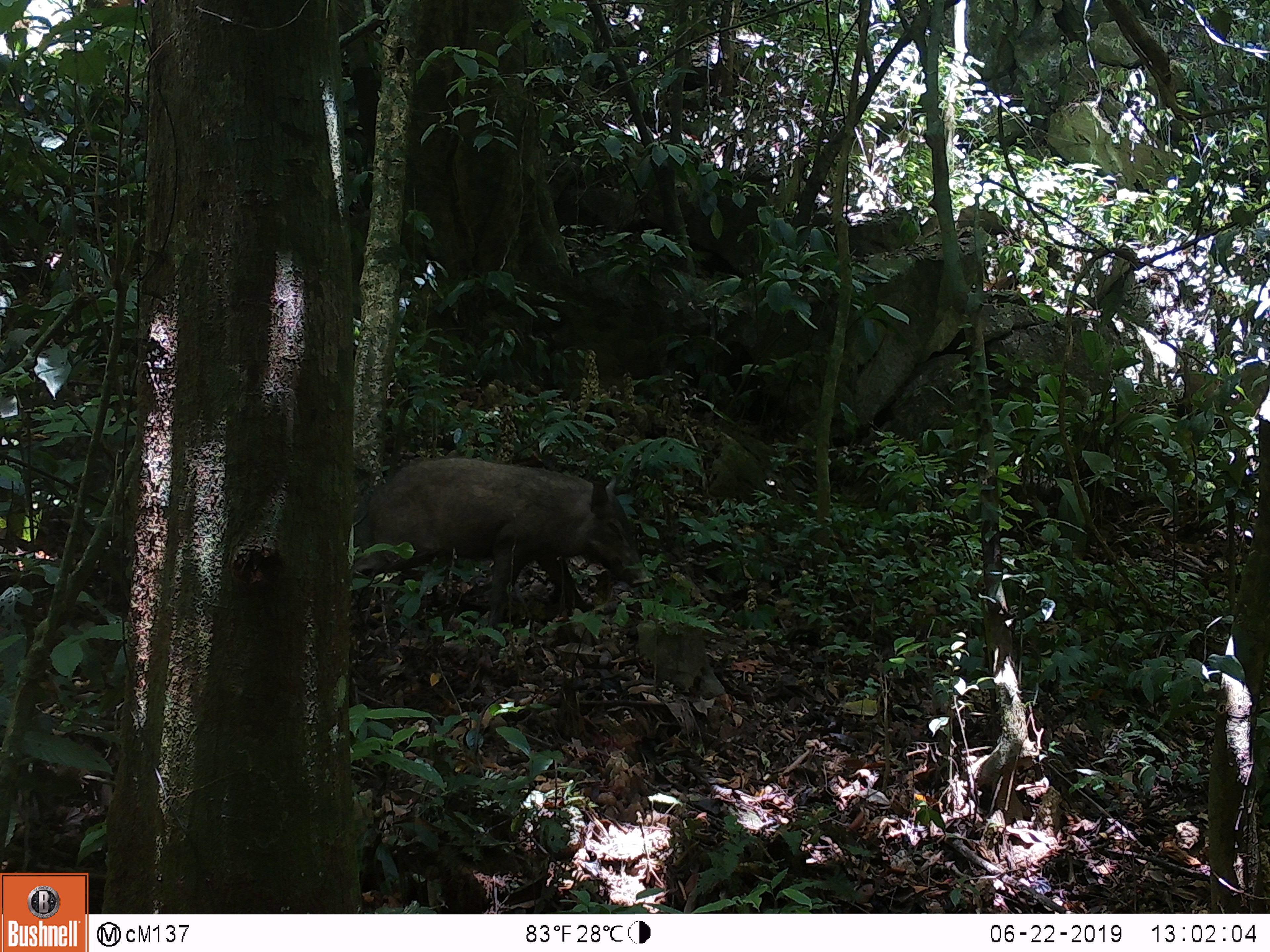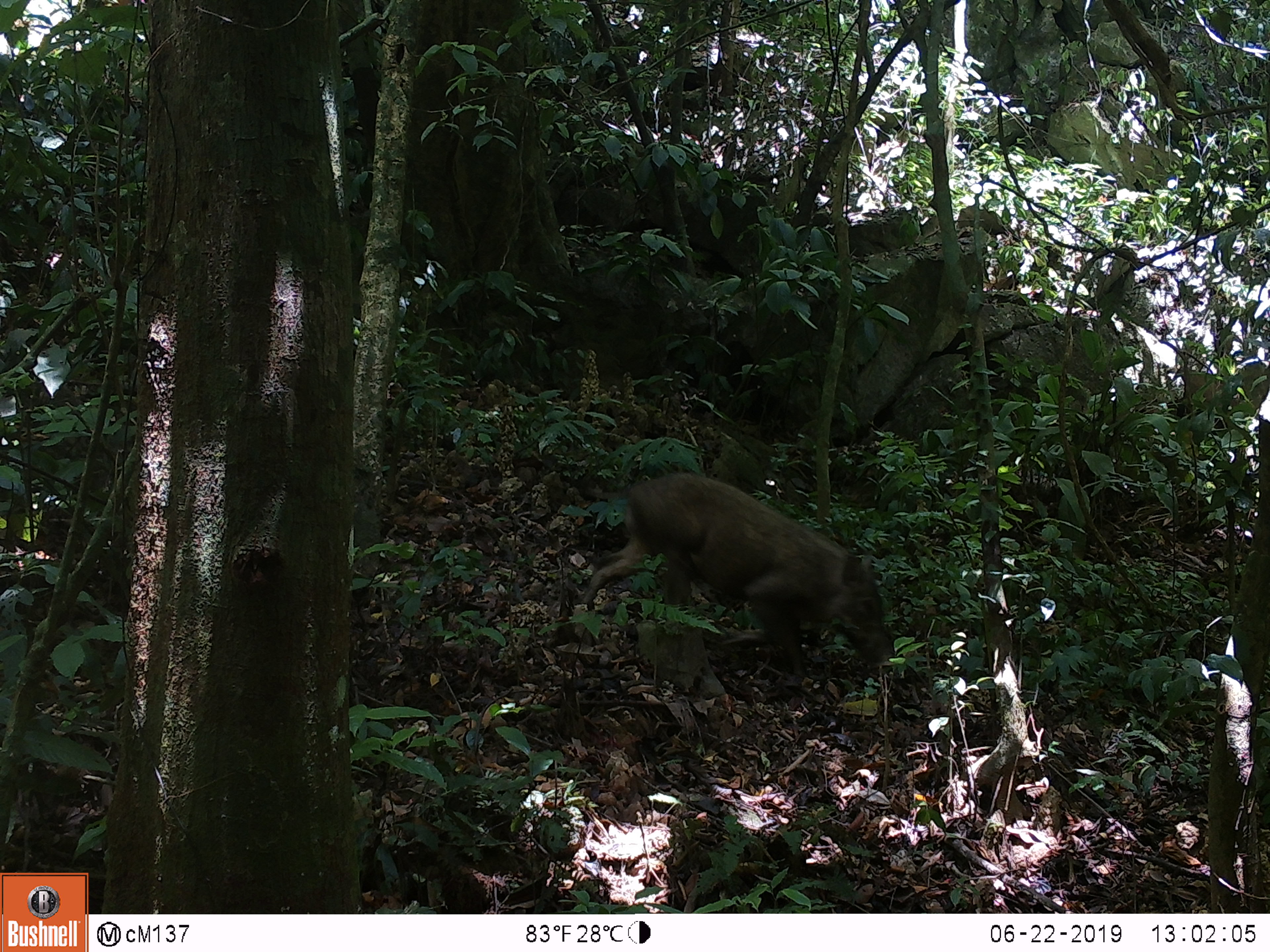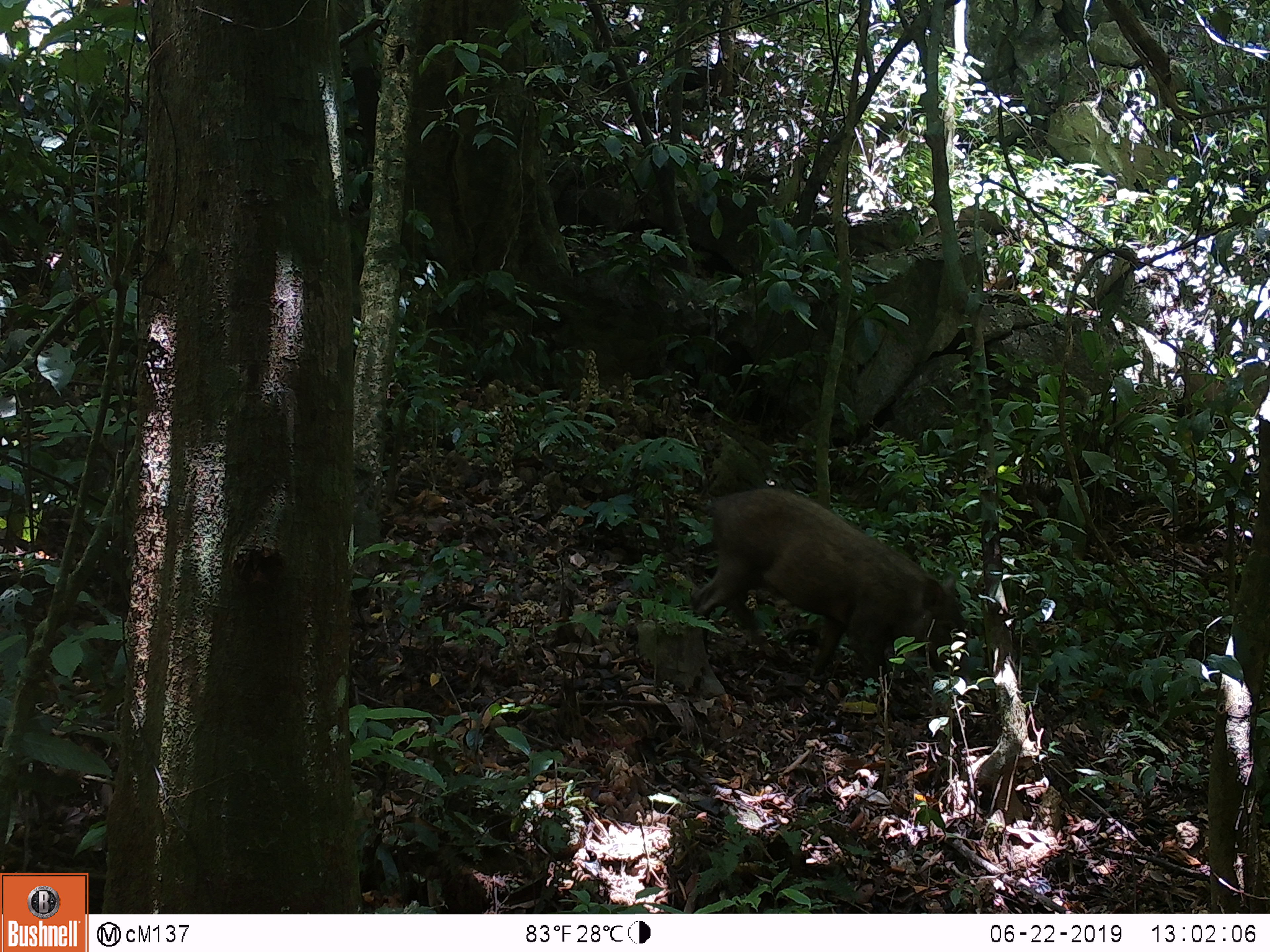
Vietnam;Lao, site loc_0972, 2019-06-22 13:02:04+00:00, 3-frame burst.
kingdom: Animalia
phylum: Chordata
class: Mammalia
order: Artiodactyla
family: Suidae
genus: Sus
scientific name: Sus scrofa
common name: eurasian wild pig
Eurasian wild pig (Sus scrofa). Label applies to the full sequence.